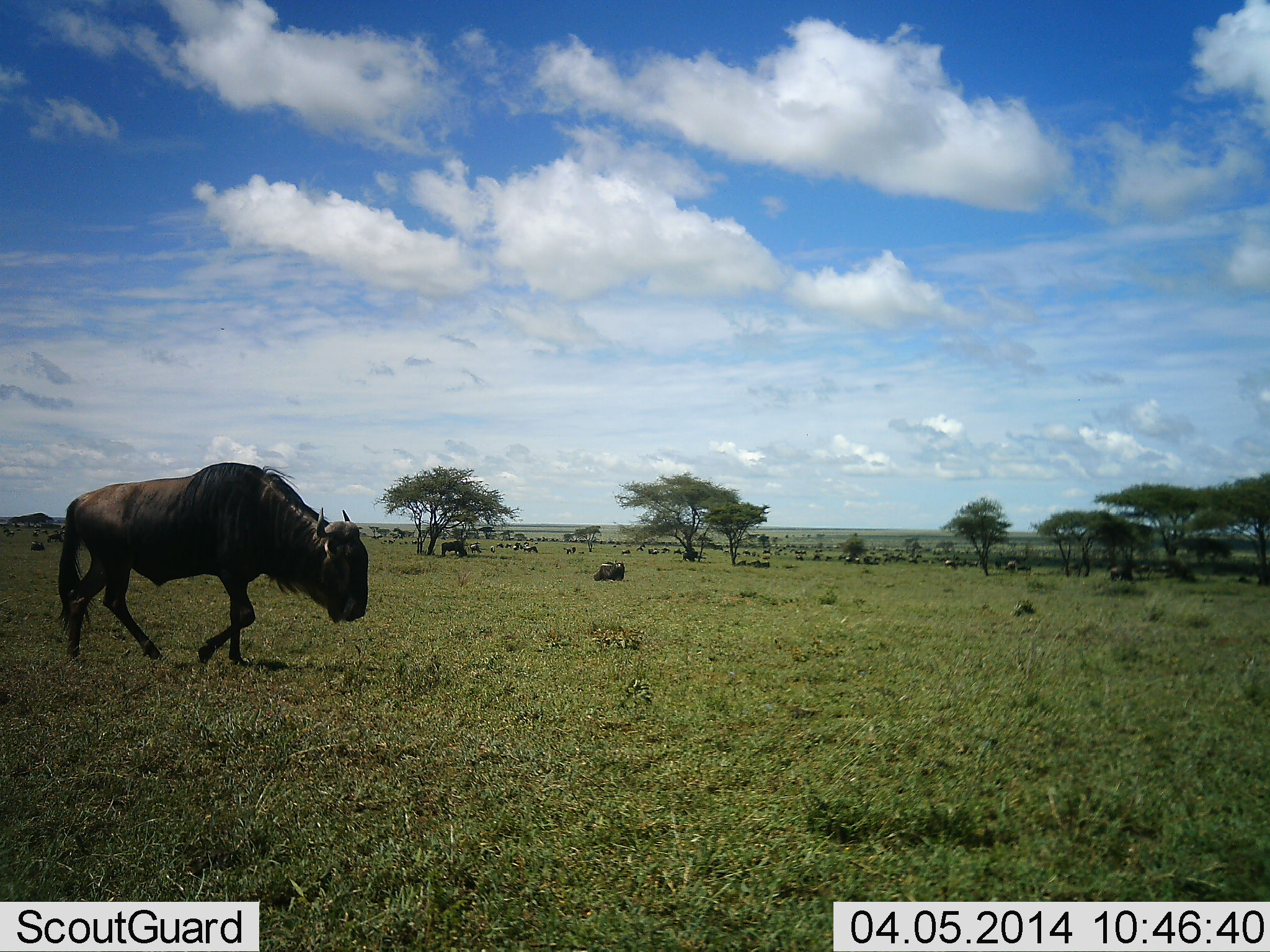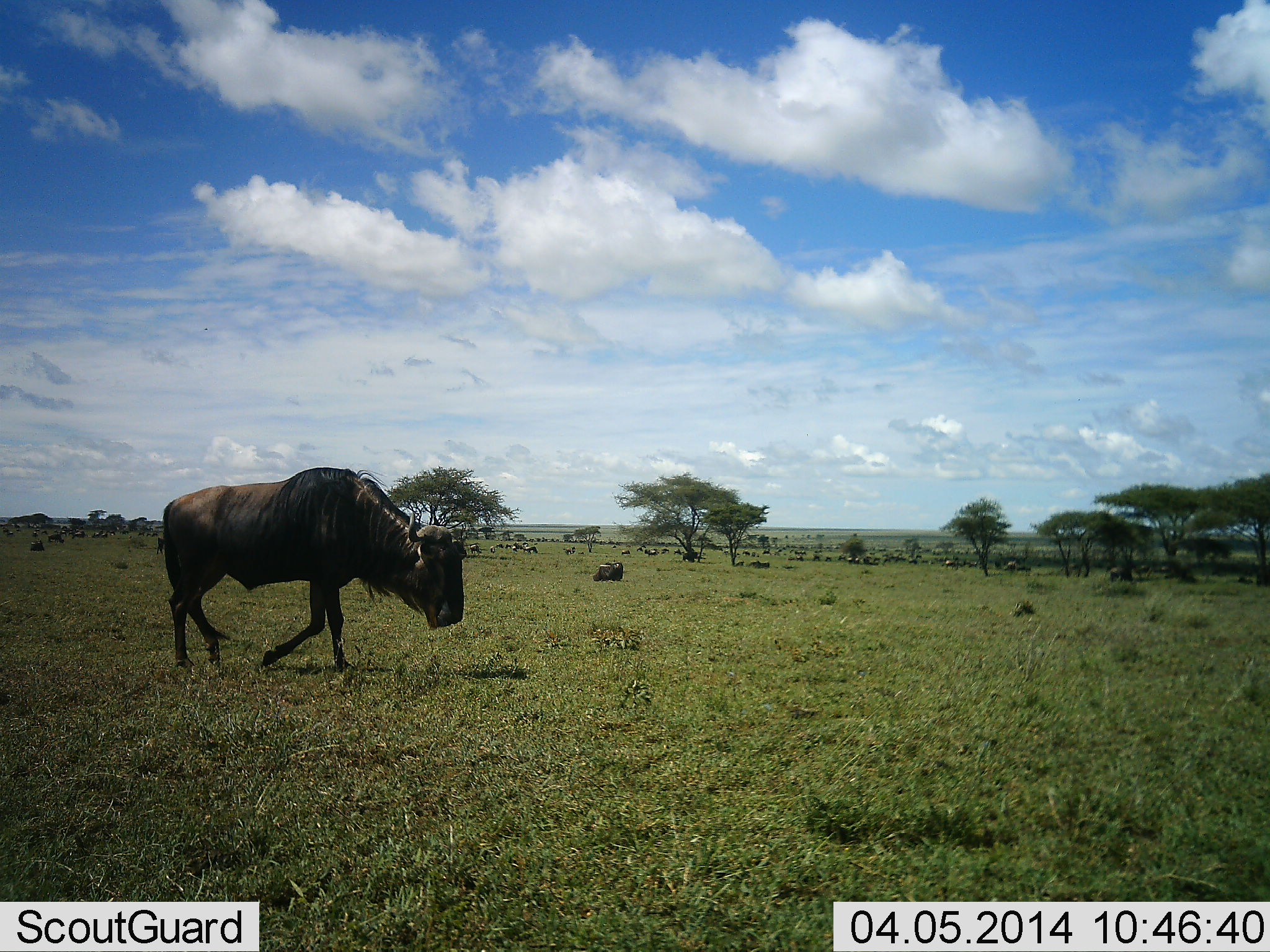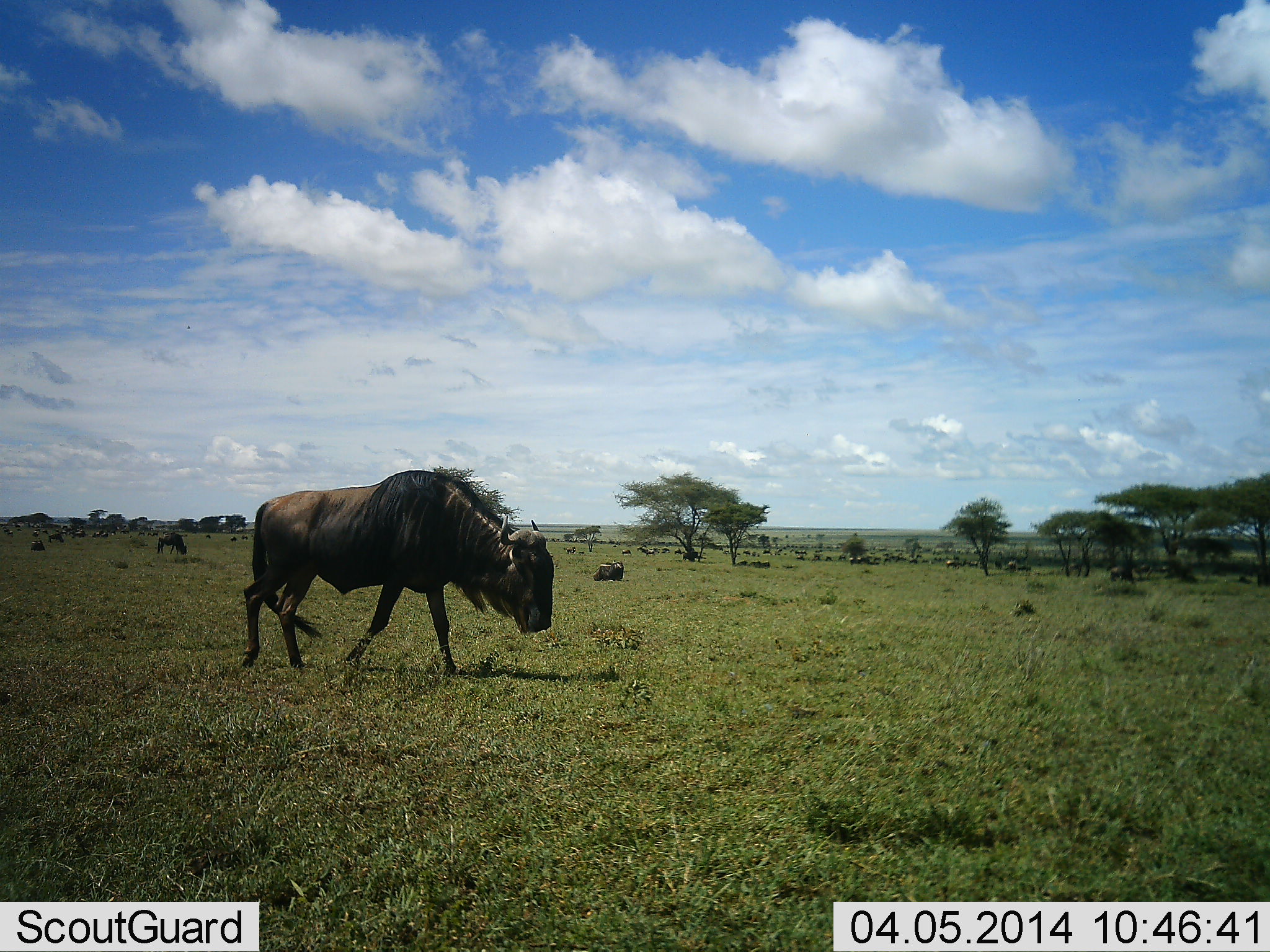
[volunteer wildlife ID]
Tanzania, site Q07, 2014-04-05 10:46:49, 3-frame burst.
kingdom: Animalia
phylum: Chordata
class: Mammalia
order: Artiodactyla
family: Bovidae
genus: Connochaetes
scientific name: Connochaetes taurinus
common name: blue wildebeest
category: wildebeest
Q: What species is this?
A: Wildebeest (blue wildebeest) (Connochaetes taurinus).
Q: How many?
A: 51+.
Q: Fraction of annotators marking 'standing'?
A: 60%.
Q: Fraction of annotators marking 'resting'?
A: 80%.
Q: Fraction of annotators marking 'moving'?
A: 100%.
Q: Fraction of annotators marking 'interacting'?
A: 10%.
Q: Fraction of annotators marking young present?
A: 0%.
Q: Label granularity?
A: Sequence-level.